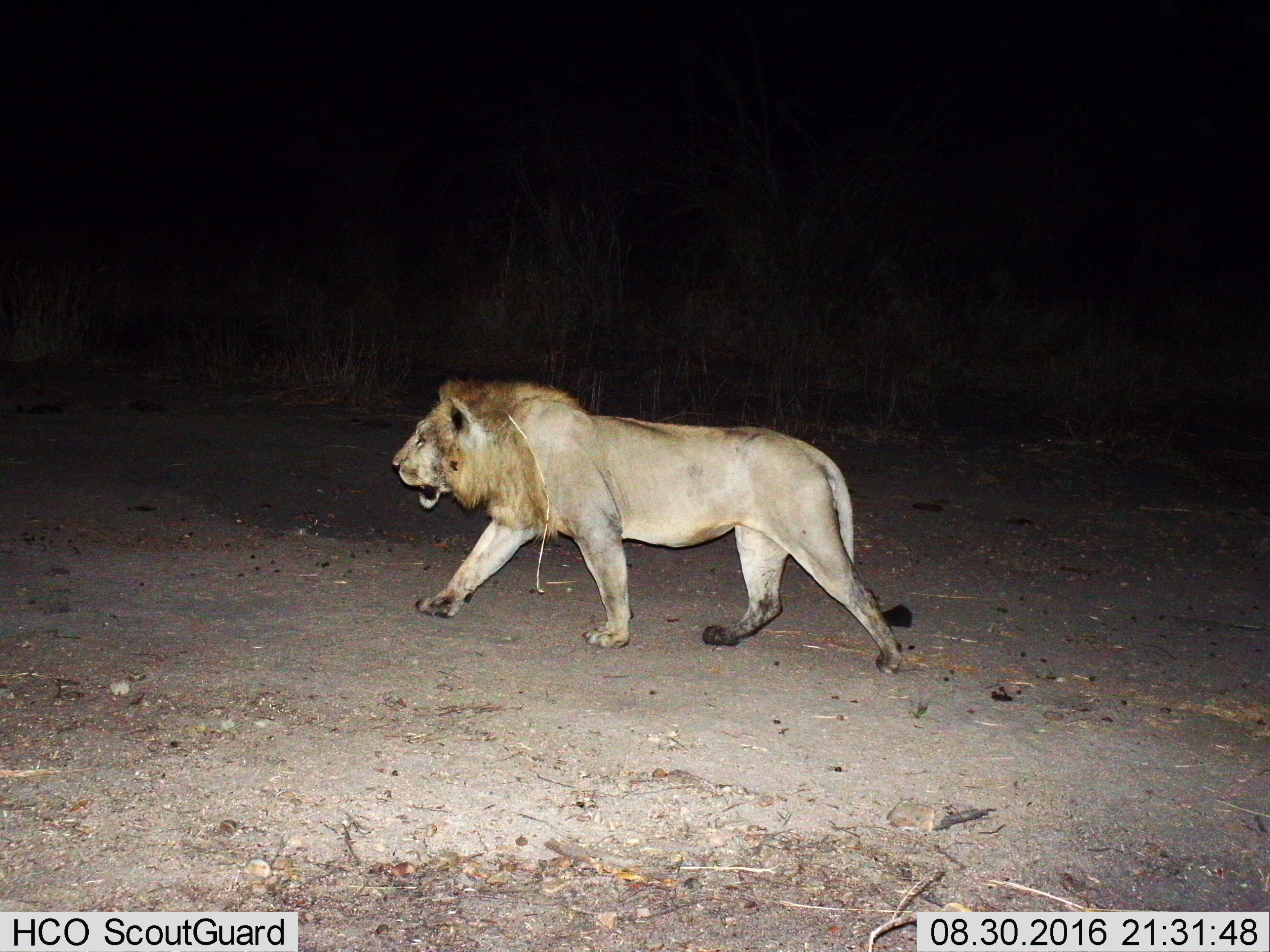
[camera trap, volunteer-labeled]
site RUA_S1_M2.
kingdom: Animalia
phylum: Chordata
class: Mammalia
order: Carnivora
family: Felidae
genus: Panthera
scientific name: Panthera leo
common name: lion male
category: lionmale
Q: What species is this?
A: Lionmale (lion male) (Panthera leo).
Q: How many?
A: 1.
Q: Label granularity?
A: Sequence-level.